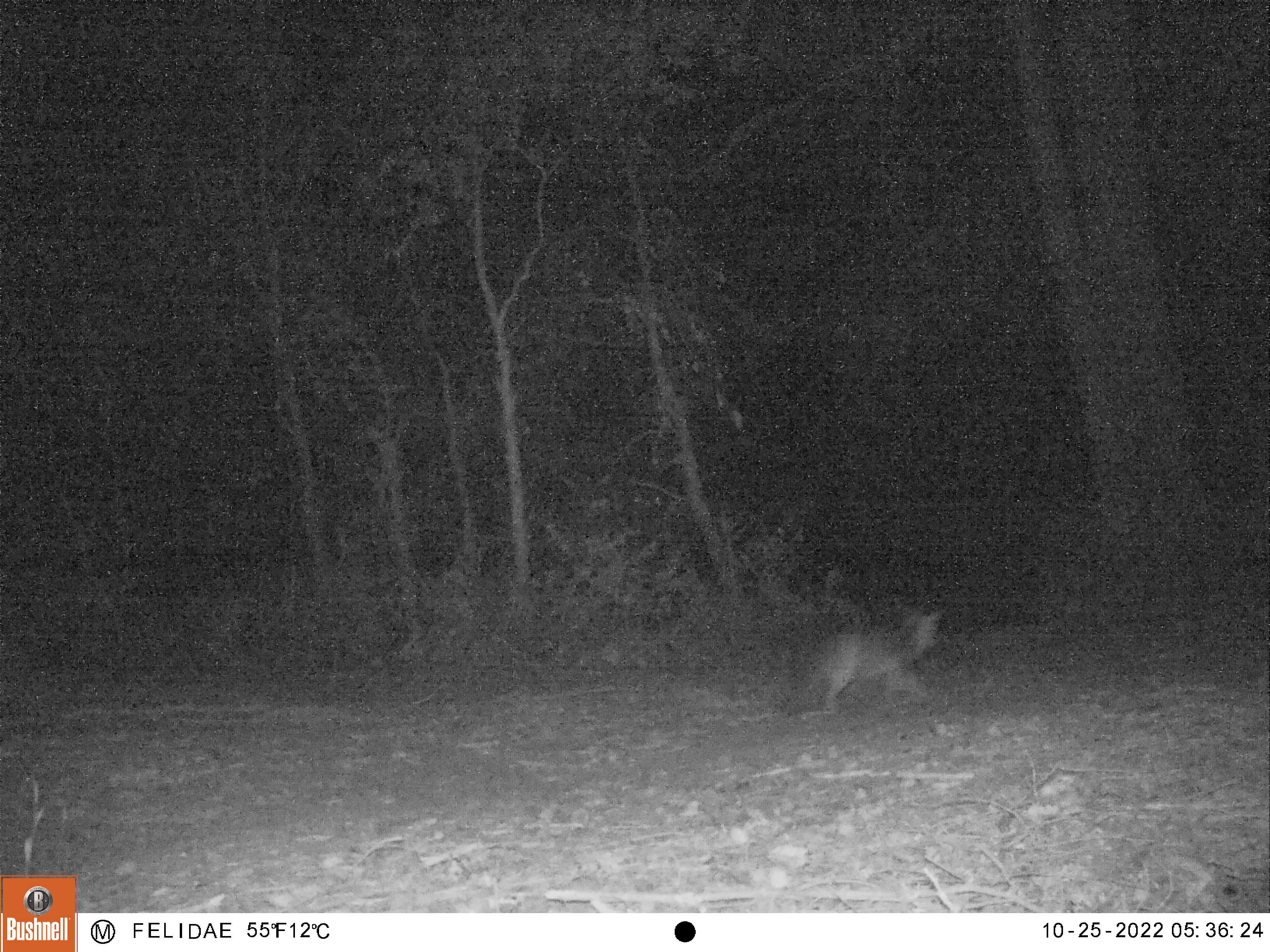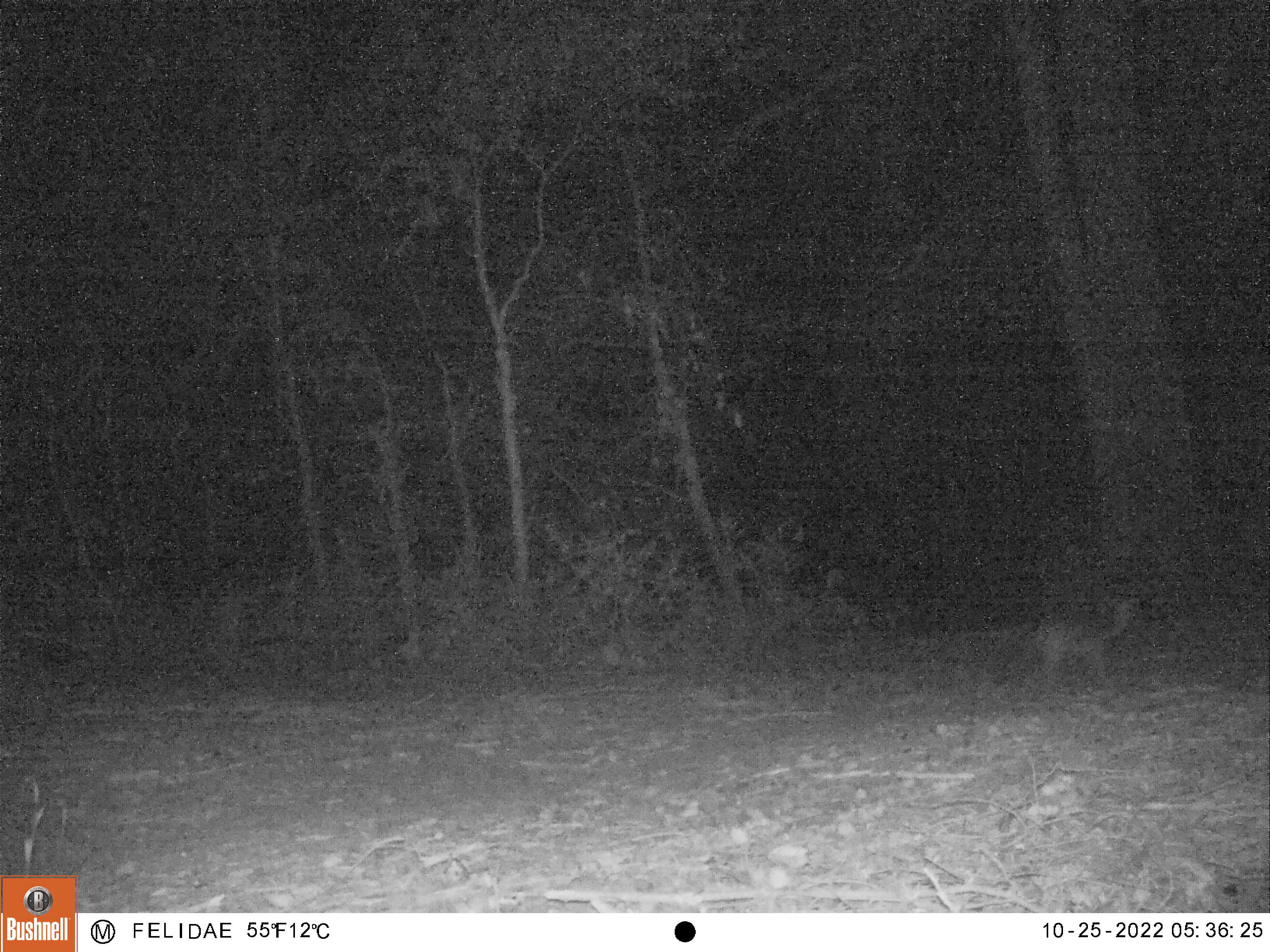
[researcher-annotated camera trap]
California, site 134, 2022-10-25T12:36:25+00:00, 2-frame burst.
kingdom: Animalia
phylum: Chordata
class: Mammalia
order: Carnivora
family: Canidae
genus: Urocyon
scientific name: Urocyon cinereoargenteus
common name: gray fox